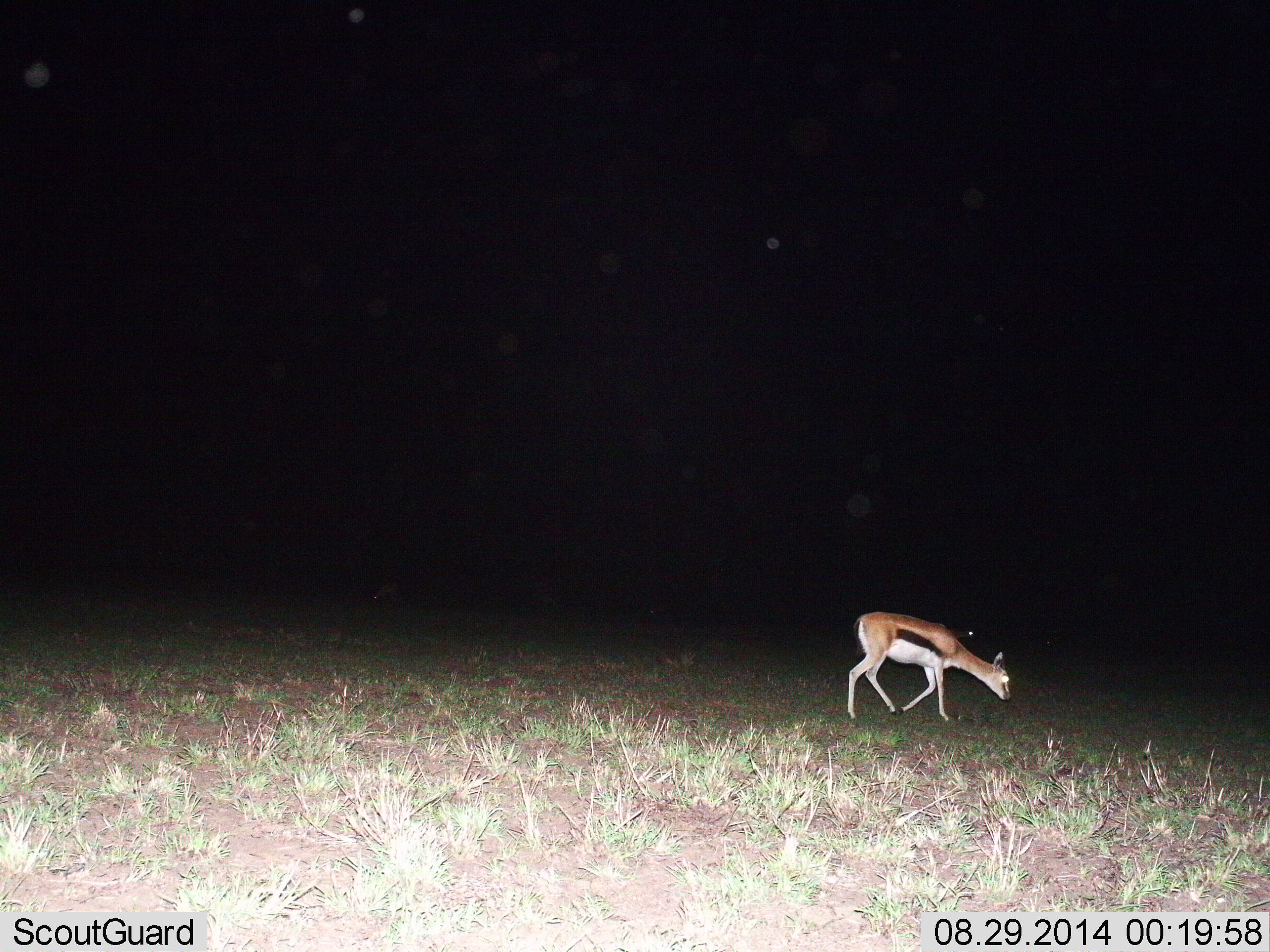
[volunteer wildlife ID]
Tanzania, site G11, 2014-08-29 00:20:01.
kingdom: Animalia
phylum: Chordata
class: Mammalia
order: Artiodactyla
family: Bovidae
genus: Eudorcas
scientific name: Eudorcas thomsonii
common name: thomson's gazelle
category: gazellethomsons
Gazellethomsons (thomson's gazelle) (Eudorcas thomsonii), count 1. Behavior (volunteer vote fractions): standing 20%, resting 0%, moving 80%, interacting 0%. Young present (vote fraction): 0%. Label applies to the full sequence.